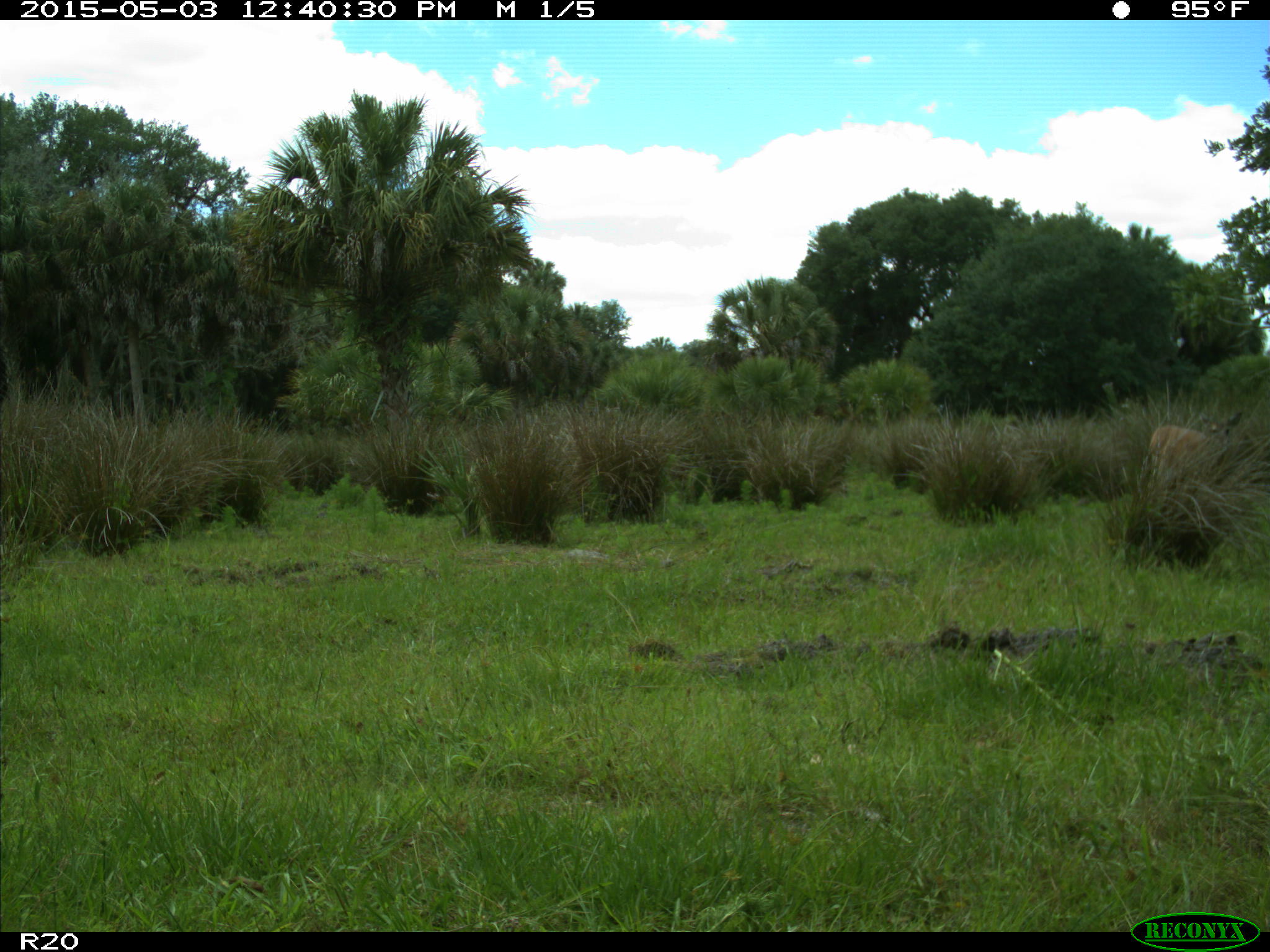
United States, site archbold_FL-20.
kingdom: Animalia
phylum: Chordata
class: Mammalia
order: Artiodactyla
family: Cervidae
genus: Odocoileus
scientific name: Odocoileus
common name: deer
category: unidentified deer